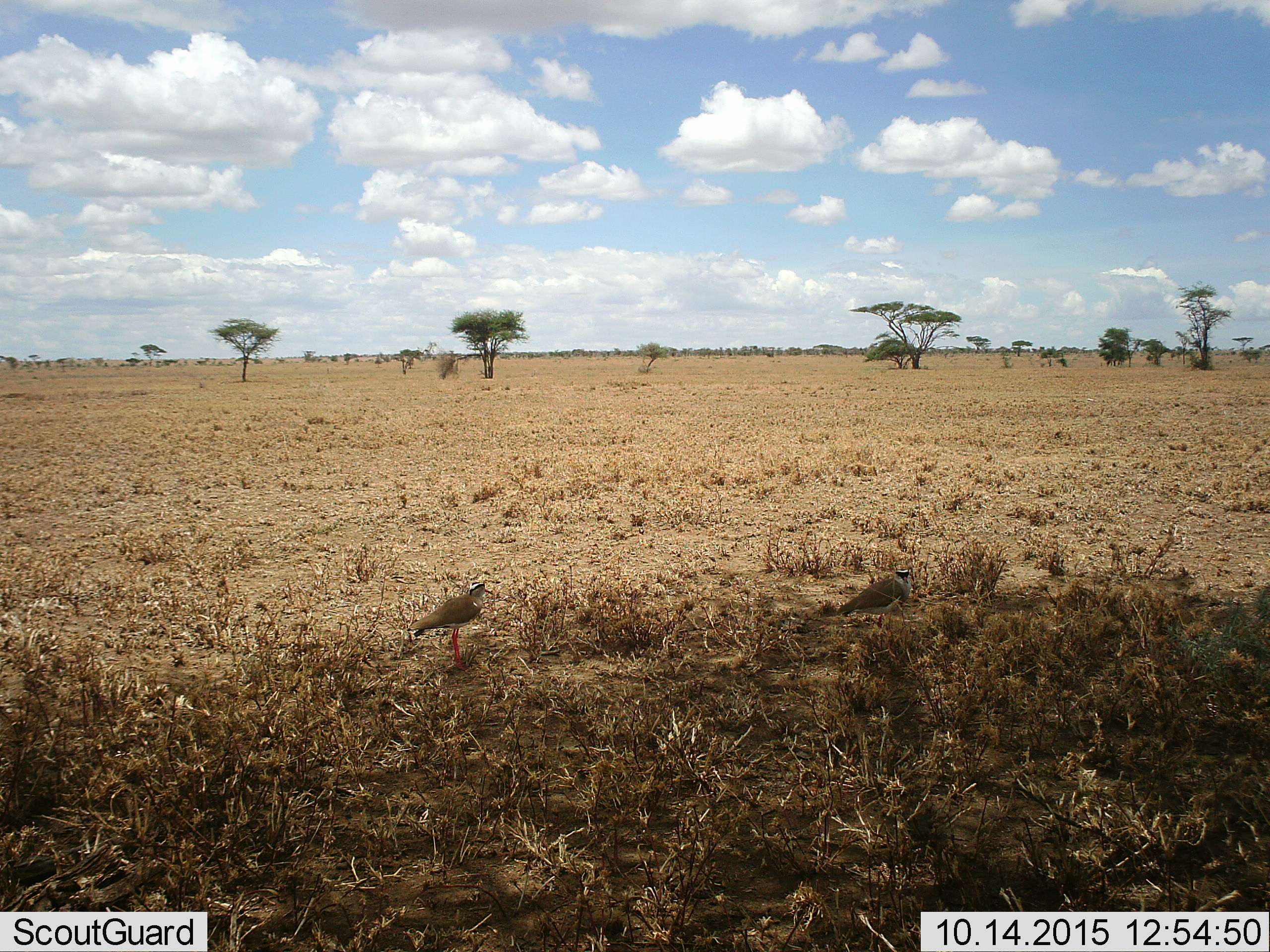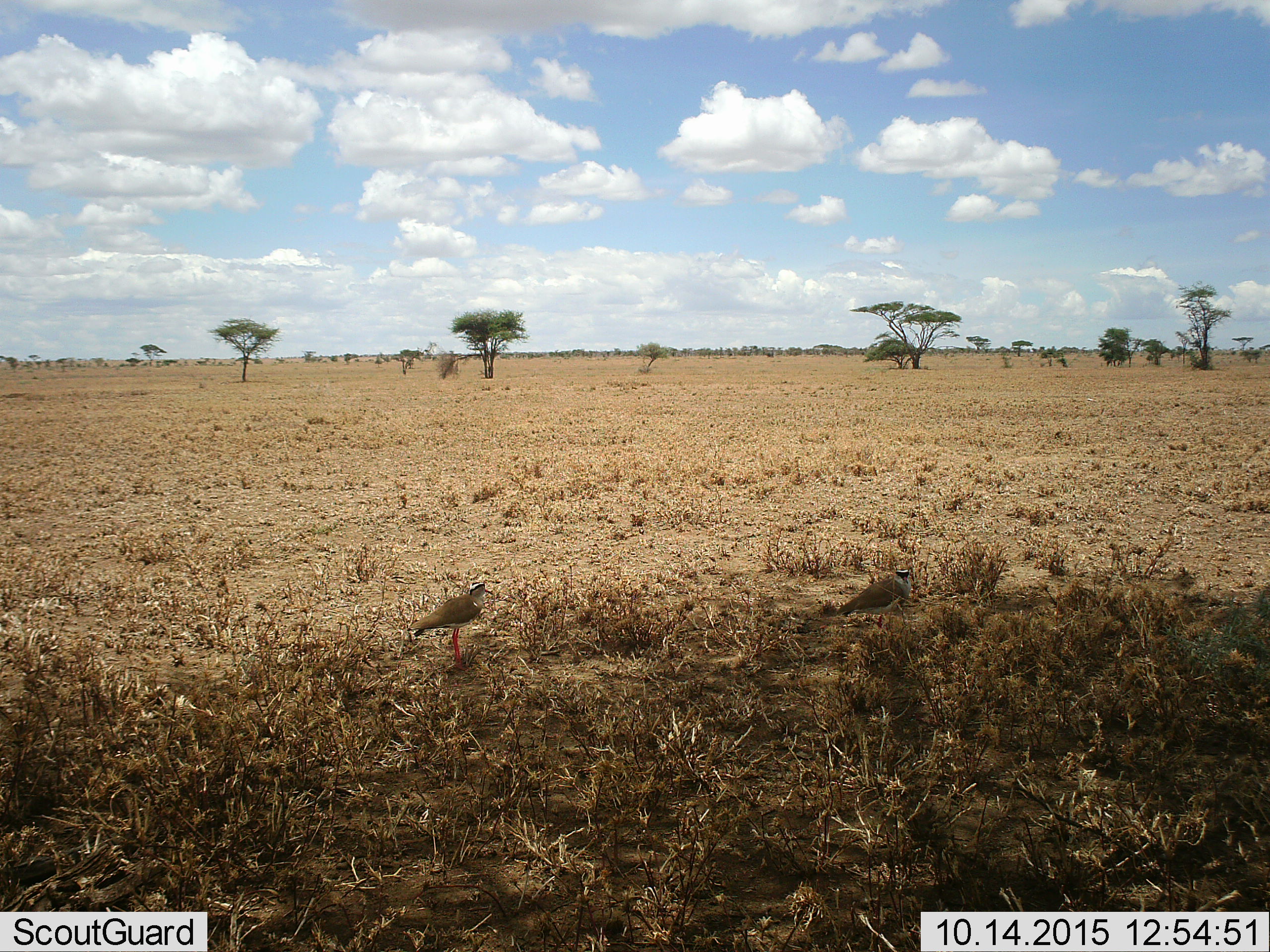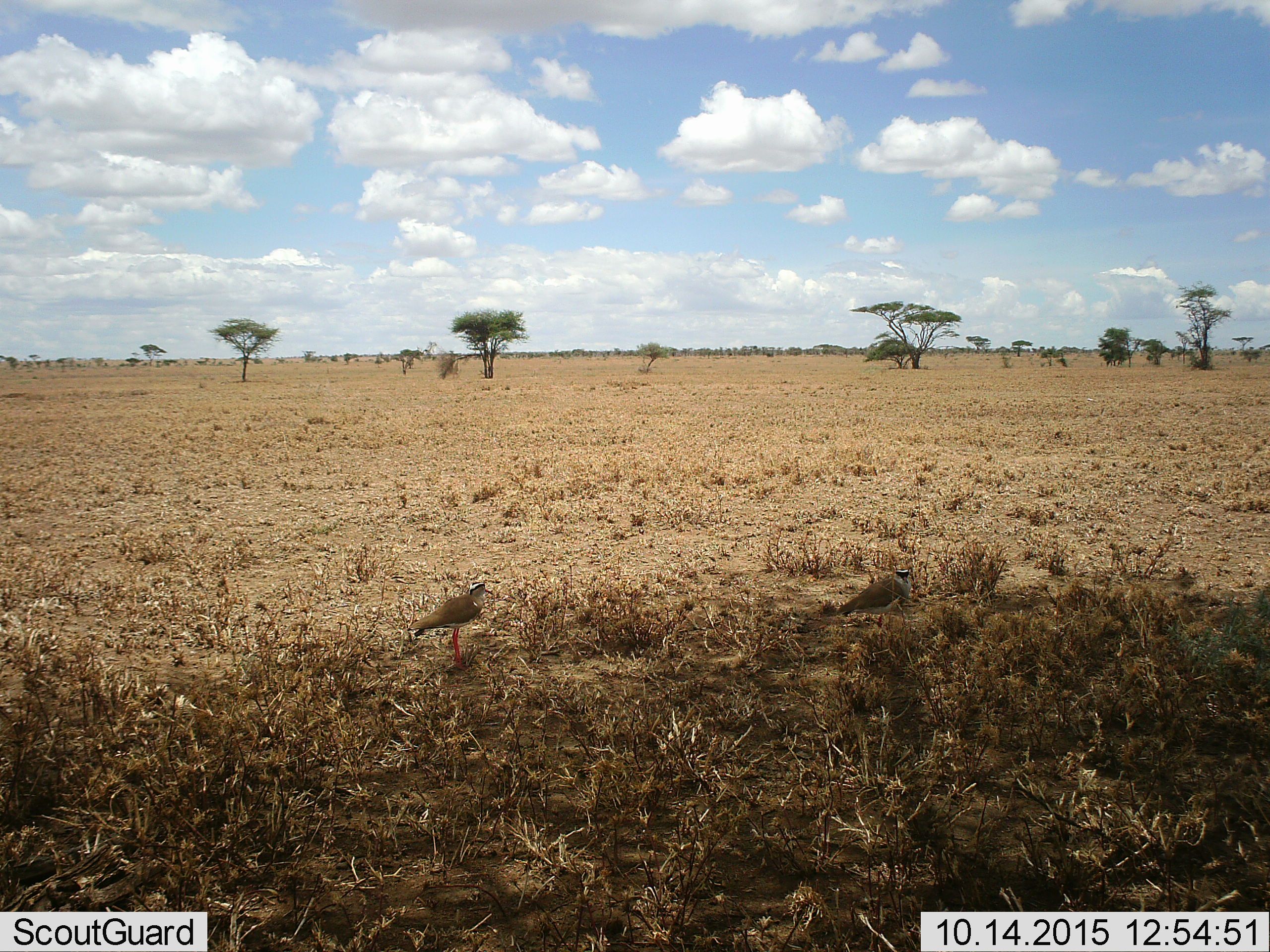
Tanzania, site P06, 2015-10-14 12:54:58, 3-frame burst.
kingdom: Animalia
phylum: Chordata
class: Aves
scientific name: Aves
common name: bird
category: otherbird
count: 2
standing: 83%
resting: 0%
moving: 17%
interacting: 0%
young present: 0%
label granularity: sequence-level